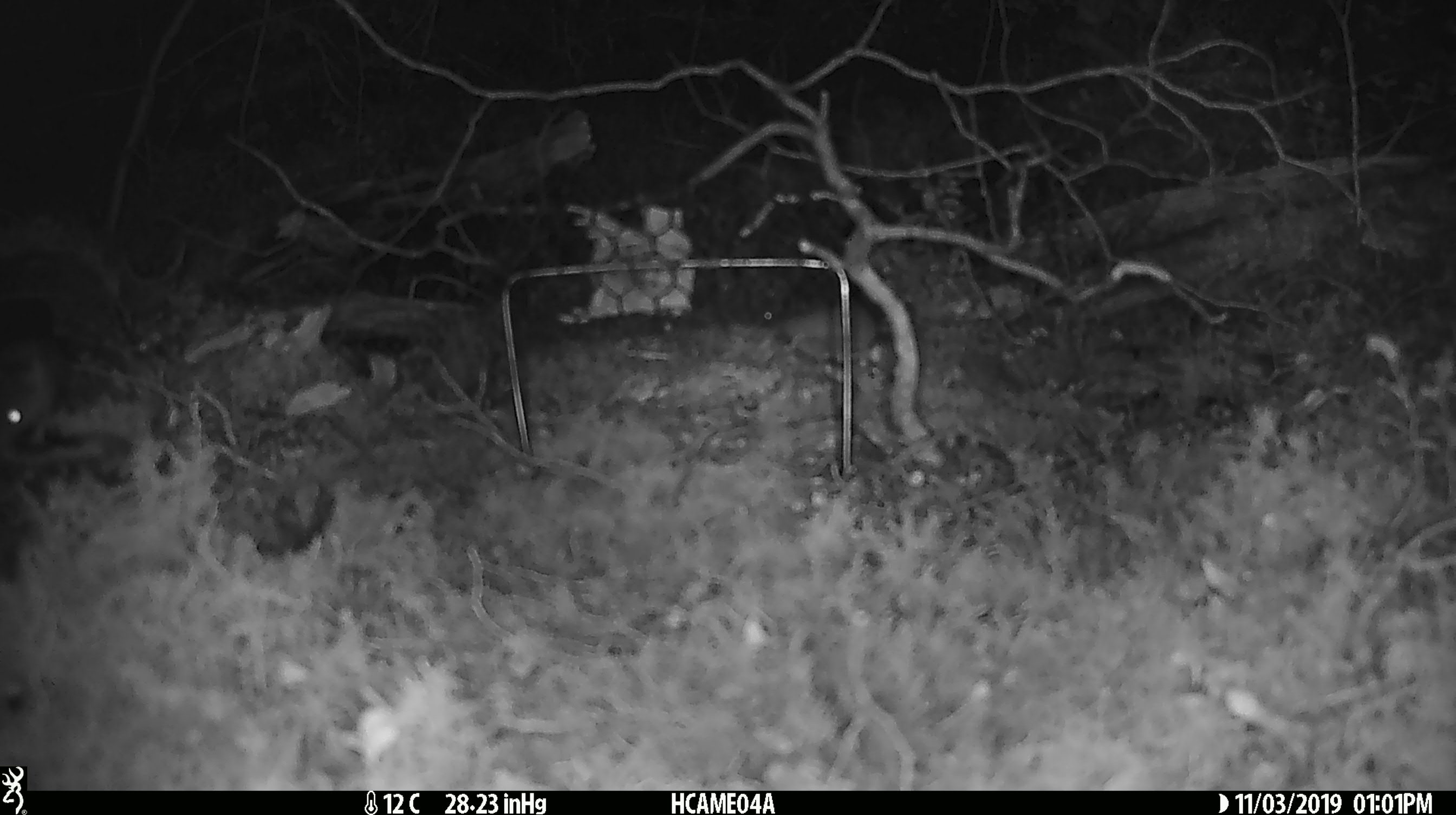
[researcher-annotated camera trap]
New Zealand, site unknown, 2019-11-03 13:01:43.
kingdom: Animalia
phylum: Chordata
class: Mammalia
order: Rodentia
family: Muridae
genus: Mus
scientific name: Mus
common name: mouse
Mouse (Mus).